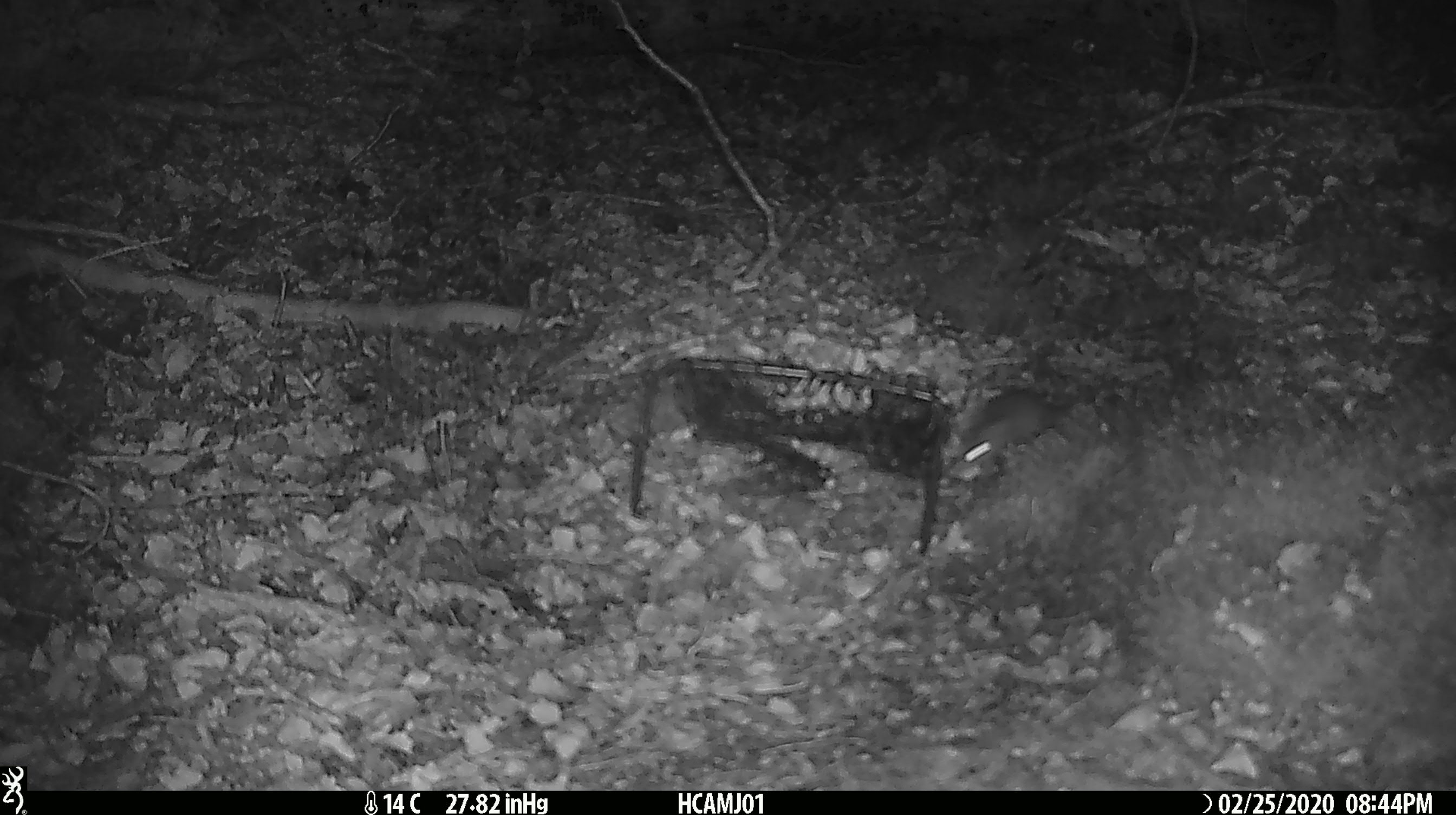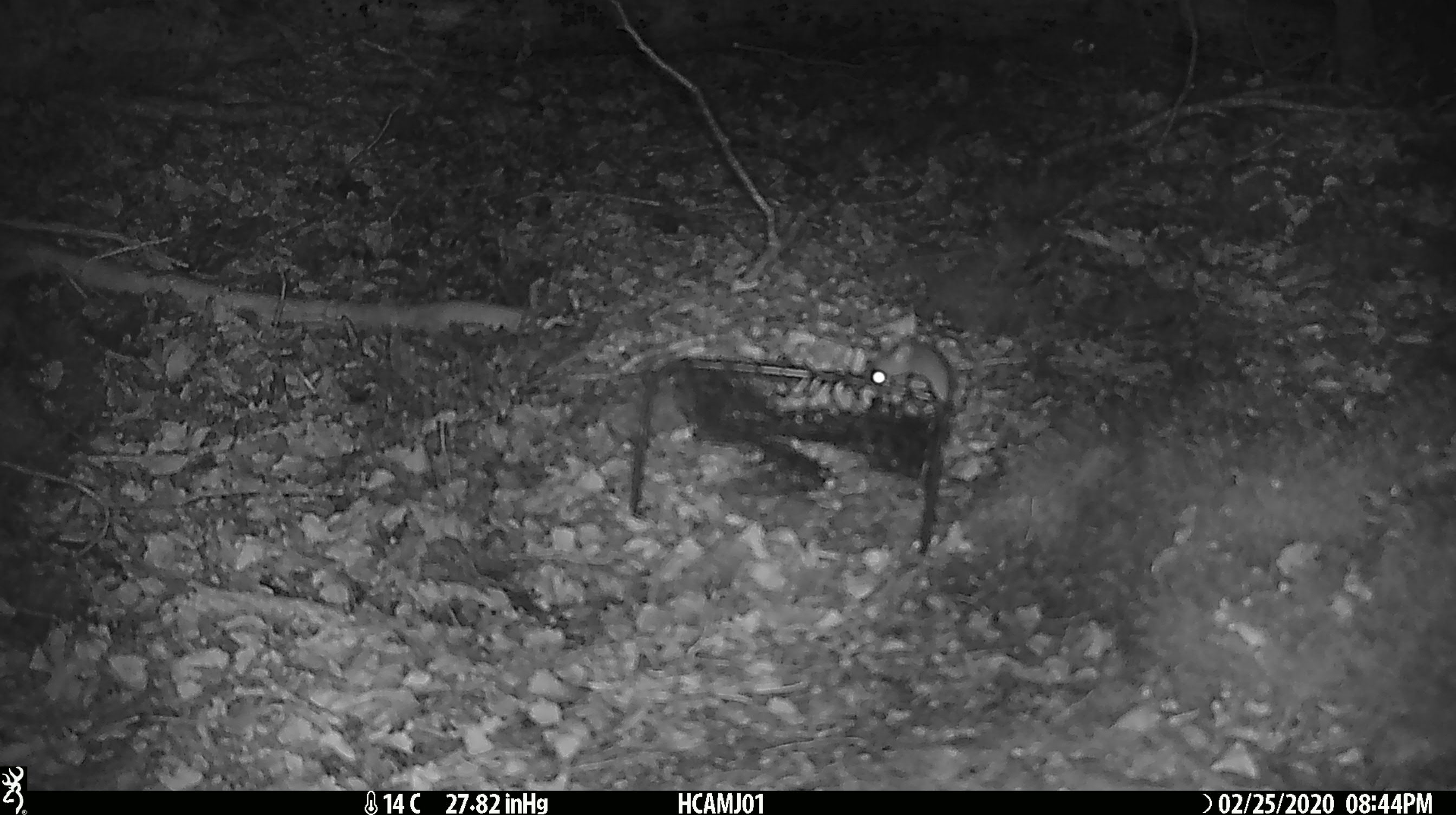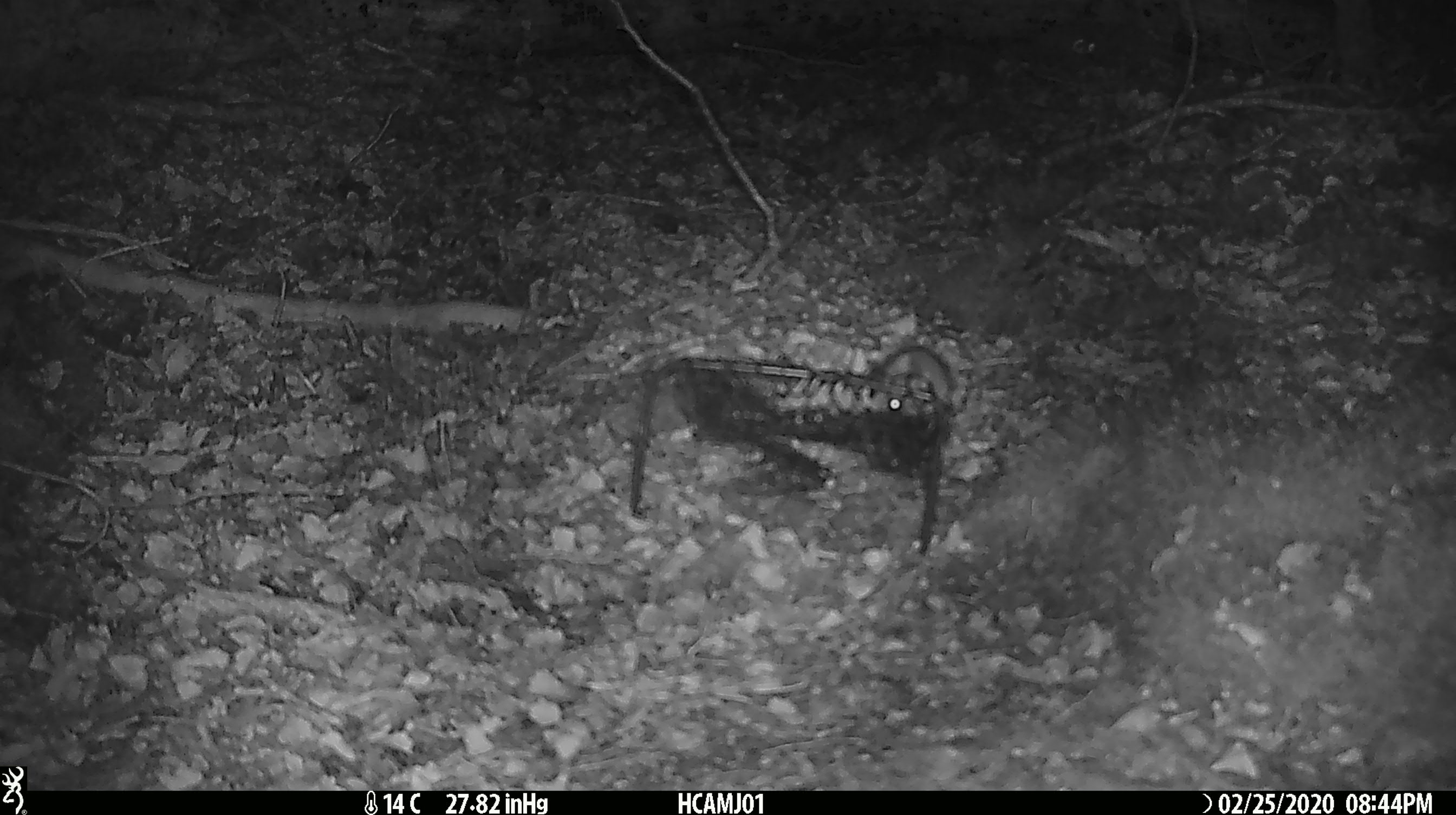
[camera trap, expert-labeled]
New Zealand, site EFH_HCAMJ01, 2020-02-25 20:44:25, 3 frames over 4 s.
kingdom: Animalia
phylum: Chordata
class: Mammalia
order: Rodentia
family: Muridae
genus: Mus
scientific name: Mus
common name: mouse